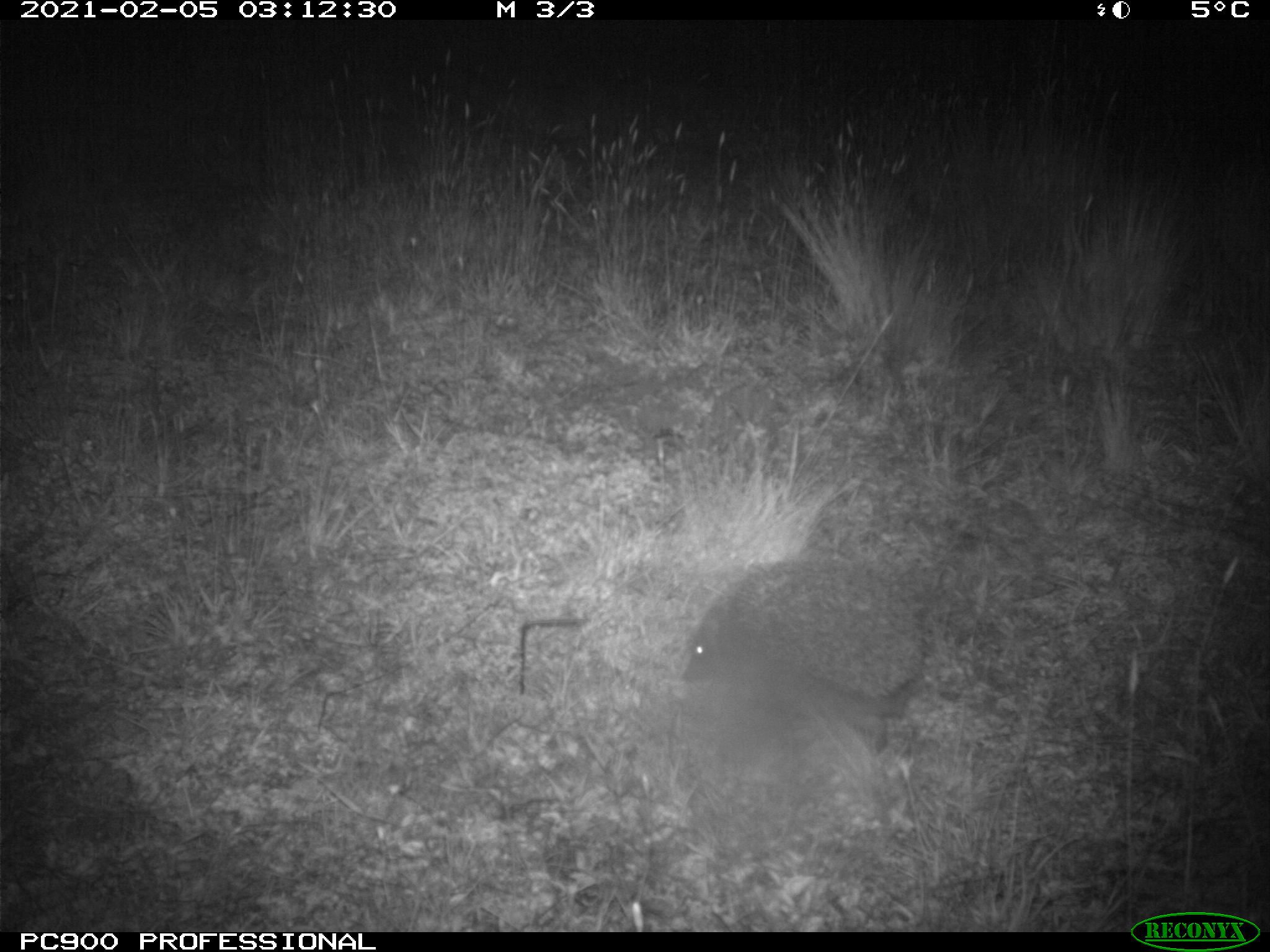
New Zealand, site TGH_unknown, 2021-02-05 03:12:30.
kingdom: Animalia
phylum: Chordata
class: Mammalia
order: Eulipotyphla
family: Erinaceidae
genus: Erinaceus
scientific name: Erinaceus europaeus europaeus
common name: european hedgehog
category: hedgehog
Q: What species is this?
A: Hedgehog (european hedgehog) (Erinaceus europaeus europaeus).